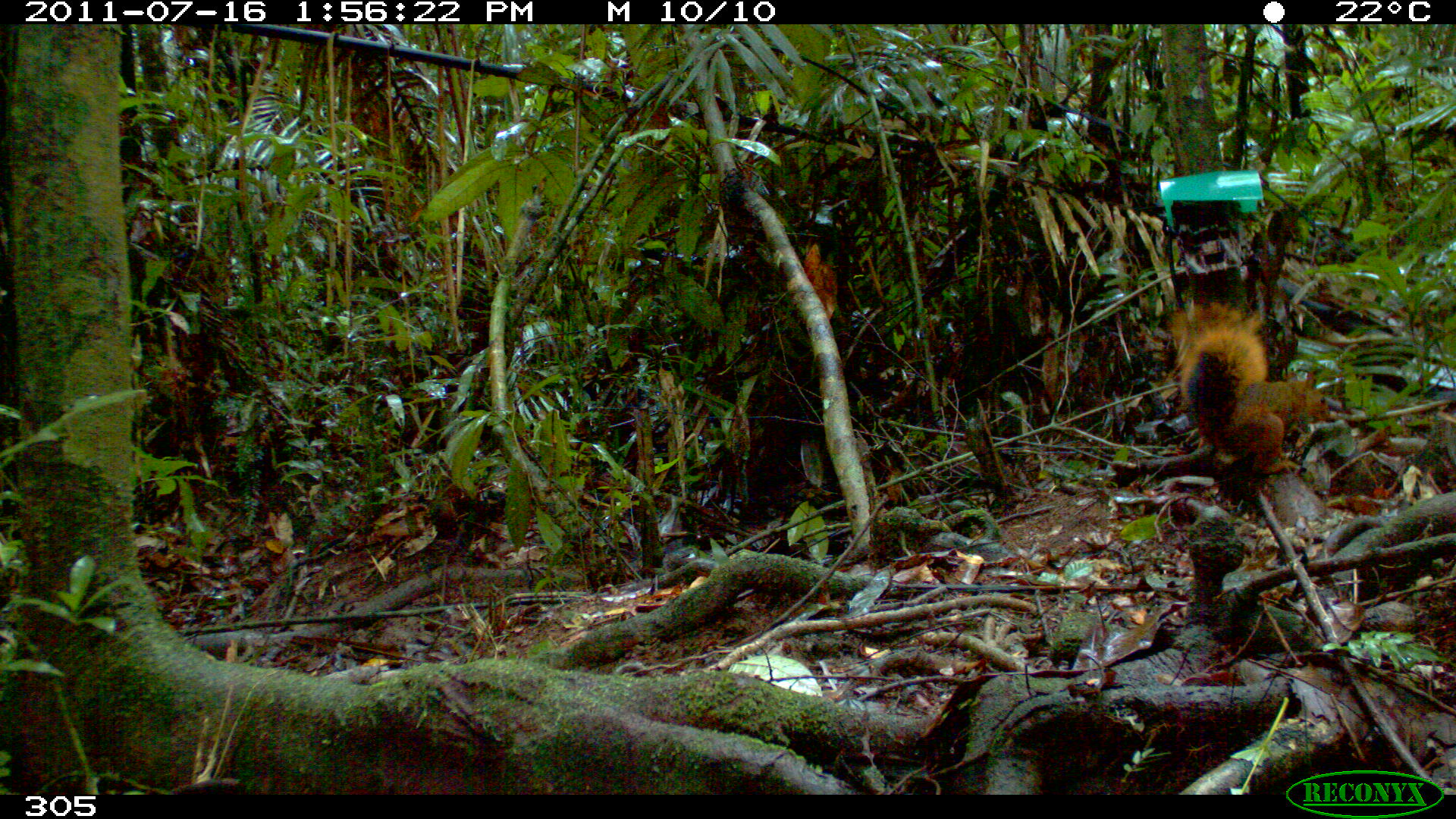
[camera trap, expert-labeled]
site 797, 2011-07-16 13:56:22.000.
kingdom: Animalia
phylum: Chordata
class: Mammalia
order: Rodentia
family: Sciuridae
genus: Sciurus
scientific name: Sciurus spadiceus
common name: southern amazon red squirrel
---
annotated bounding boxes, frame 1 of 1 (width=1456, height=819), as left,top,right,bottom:
sciurus spadiceus: 1166,297,1334,474